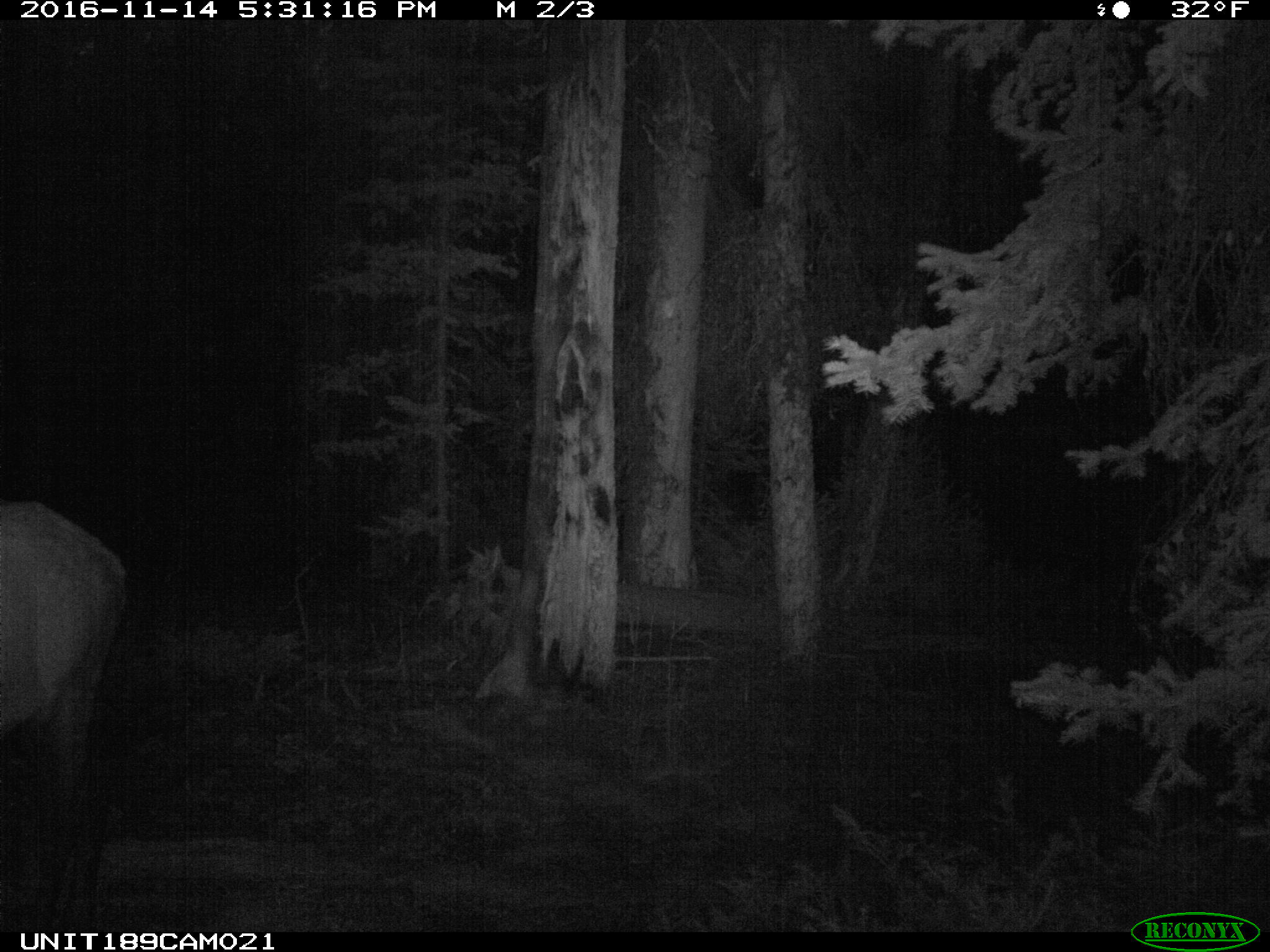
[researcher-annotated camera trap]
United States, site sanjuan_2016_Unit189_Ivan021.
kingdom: Animalia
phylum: Chordata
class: Mammalia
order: Artiodactyla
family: Cervidae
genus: Cervus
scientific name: Cervus elaphus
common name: red deer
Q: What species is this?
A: Cervus elaphus (red deer).